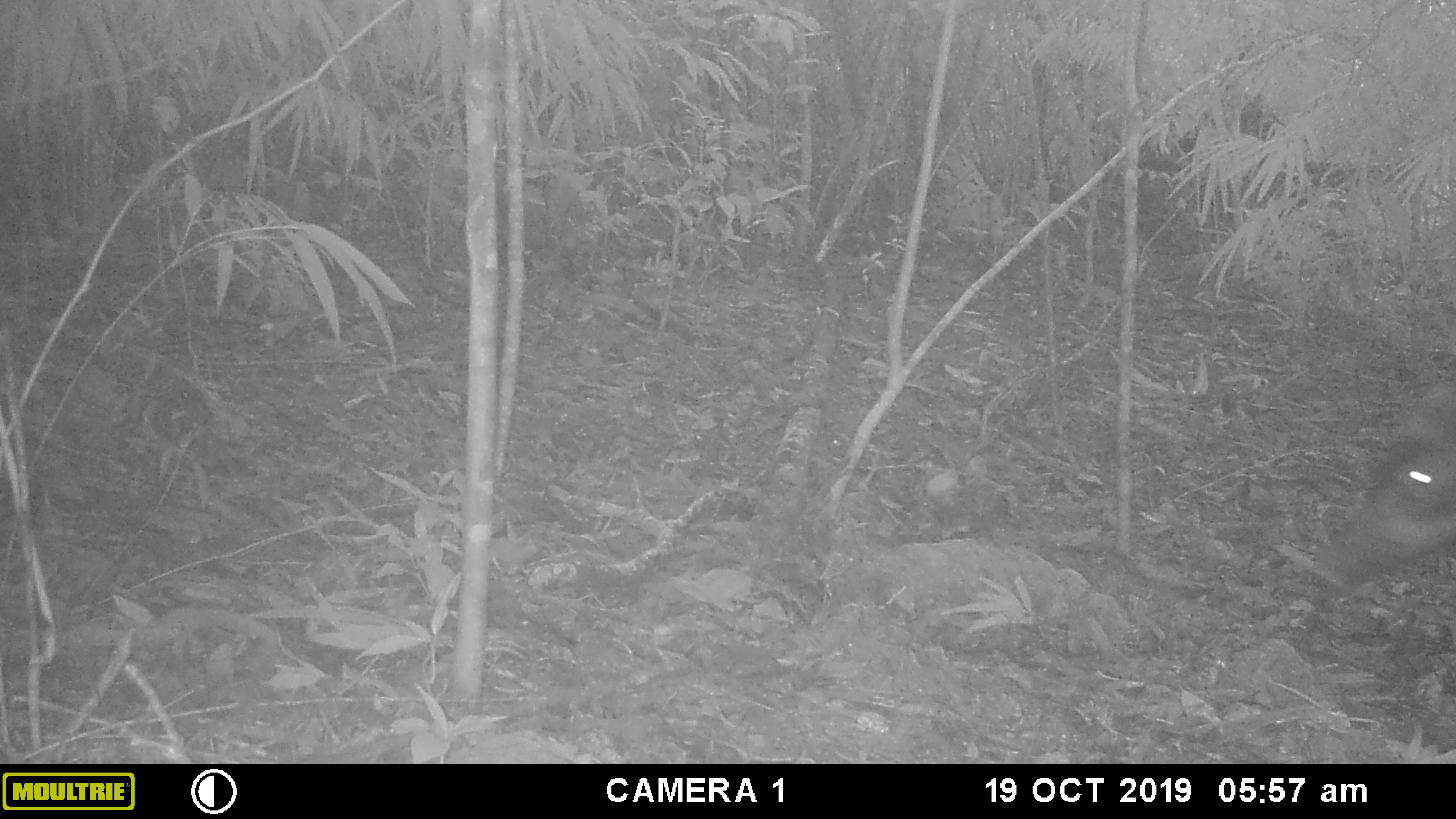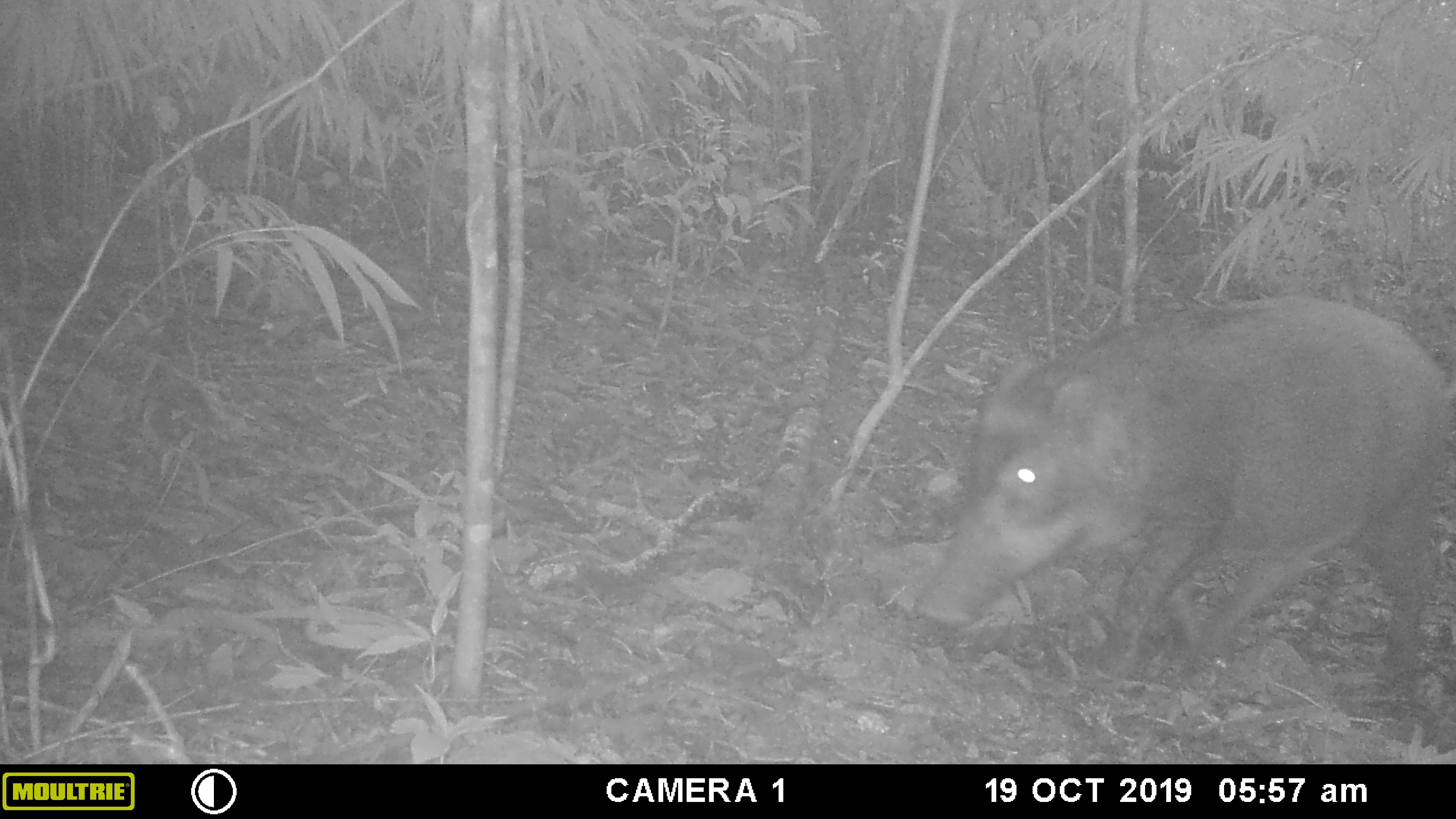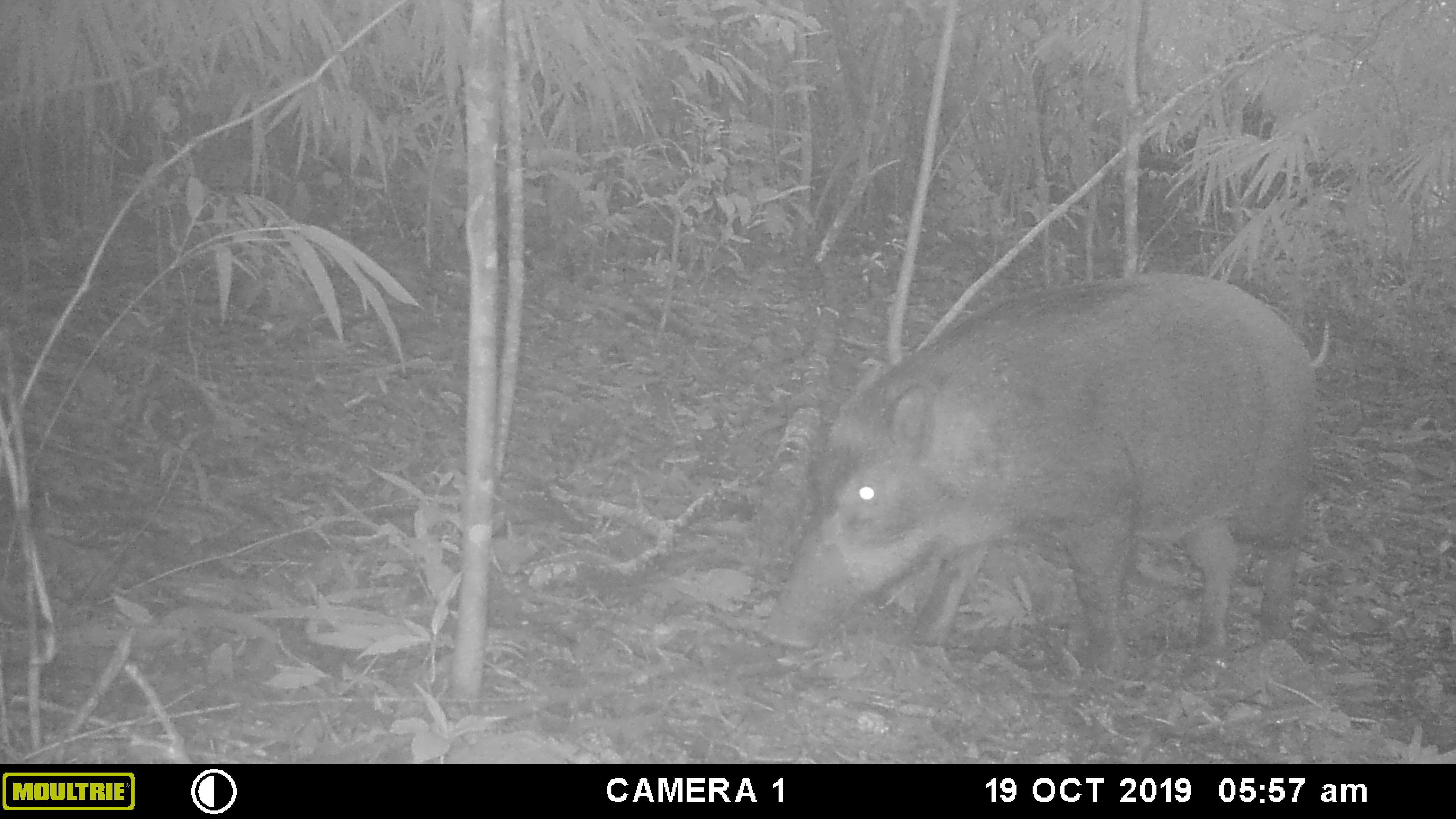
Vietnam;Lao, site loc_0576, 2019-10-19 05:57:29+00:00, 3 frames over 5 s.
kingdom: Animalia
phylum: Chordata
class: Mammalia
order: Artiodactyla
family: Suidae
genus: Sus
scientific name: Sus scrofa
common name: eurasian wild pig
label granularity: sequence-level